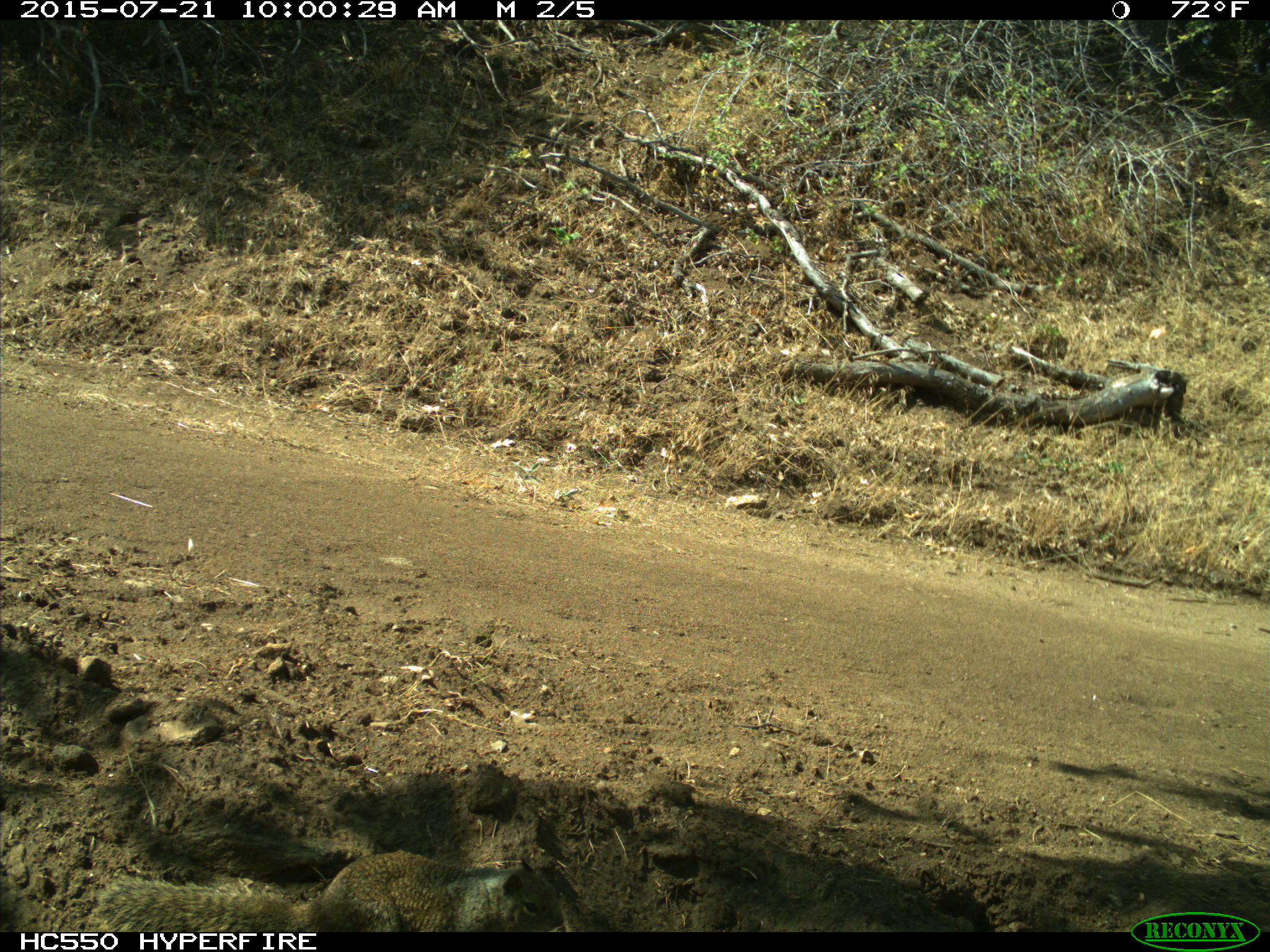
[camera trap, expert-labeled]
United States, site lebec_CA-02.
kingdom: Animalia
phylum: Chordata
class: Mammalia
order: Rodentia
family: Sciuridae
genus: Otospermophilus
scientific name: Otospermophilus beecheyi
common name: california ground squirrel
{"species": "Otospermophilus beecheyi (california ground squirrel)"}